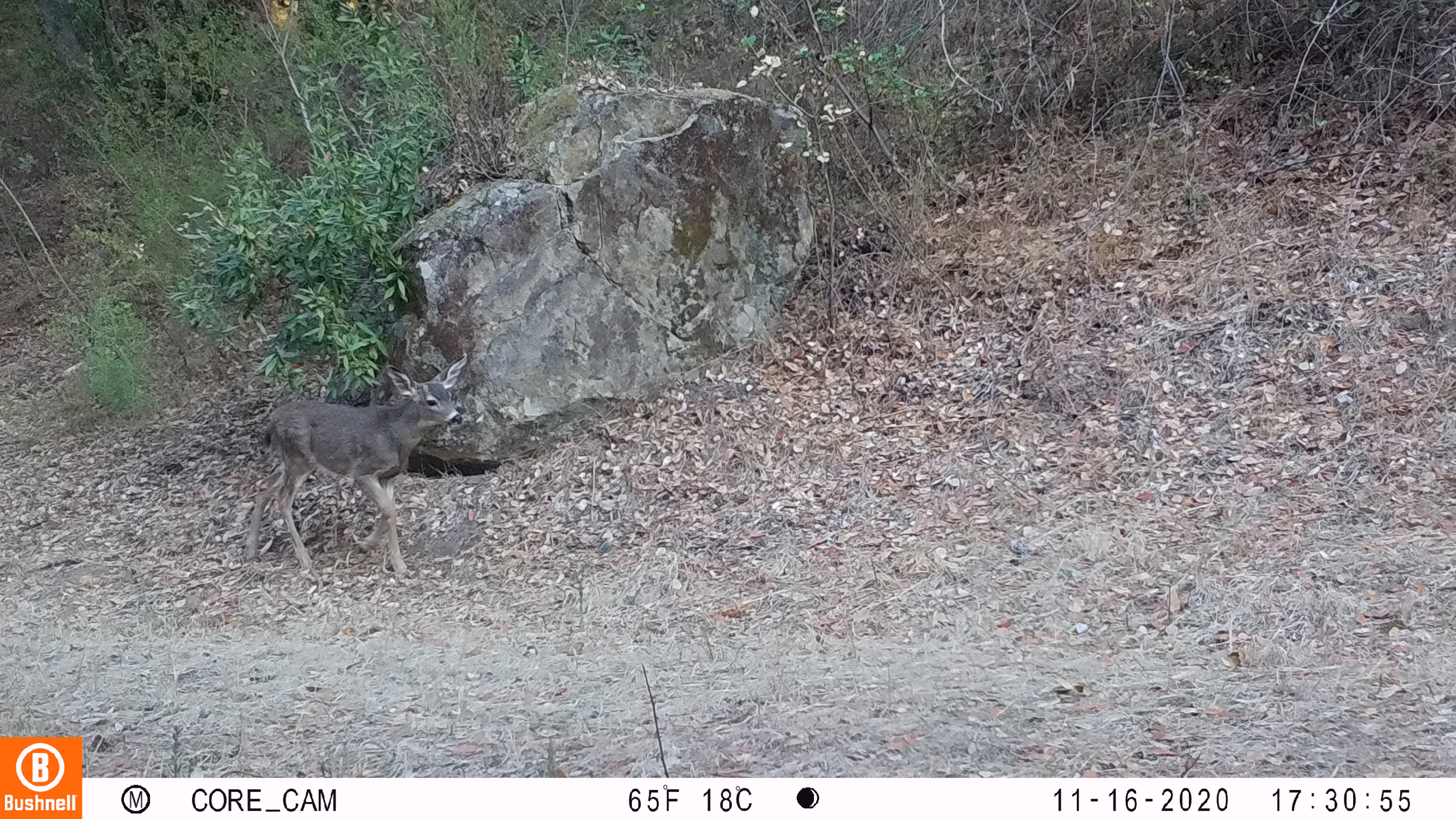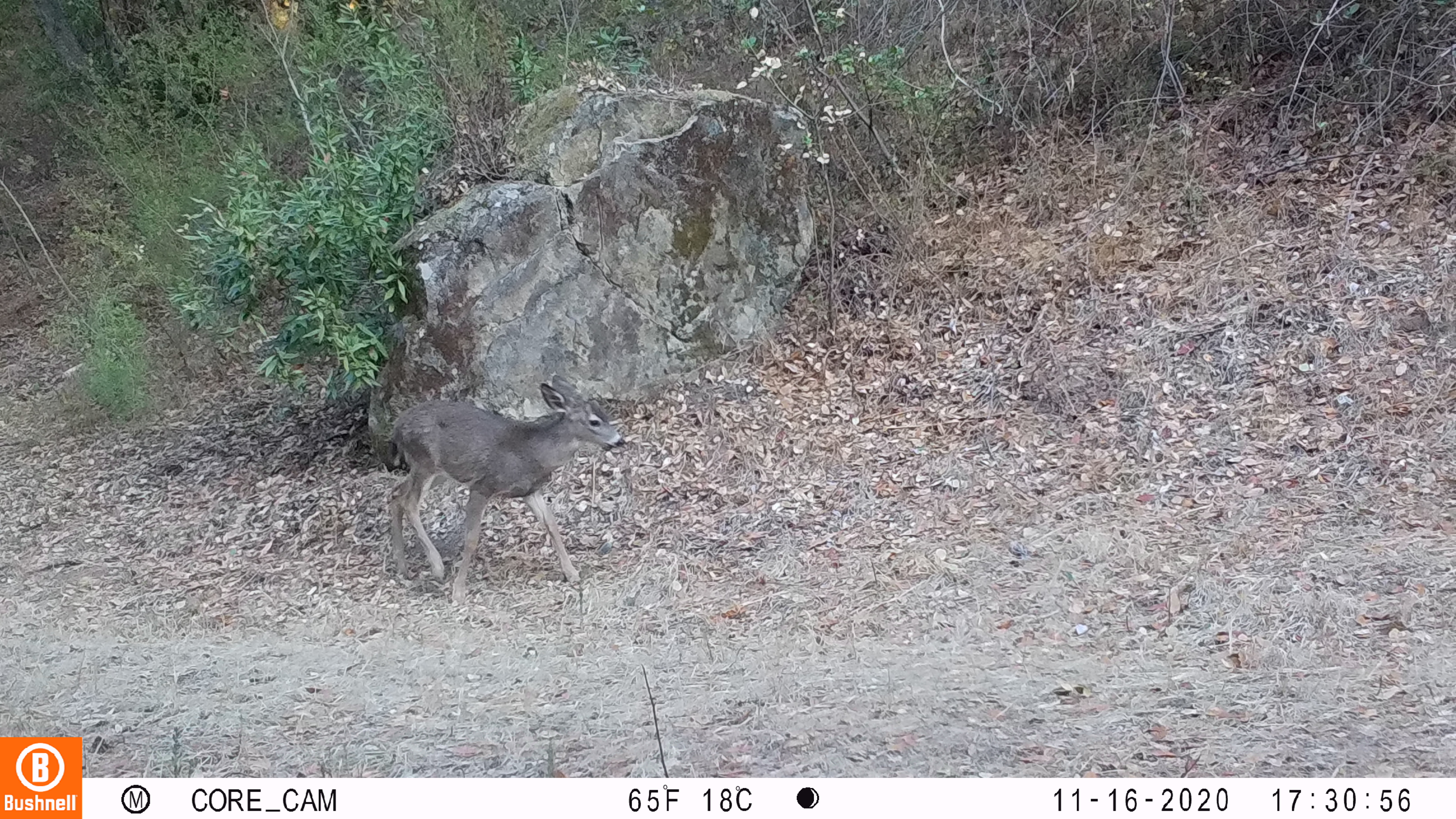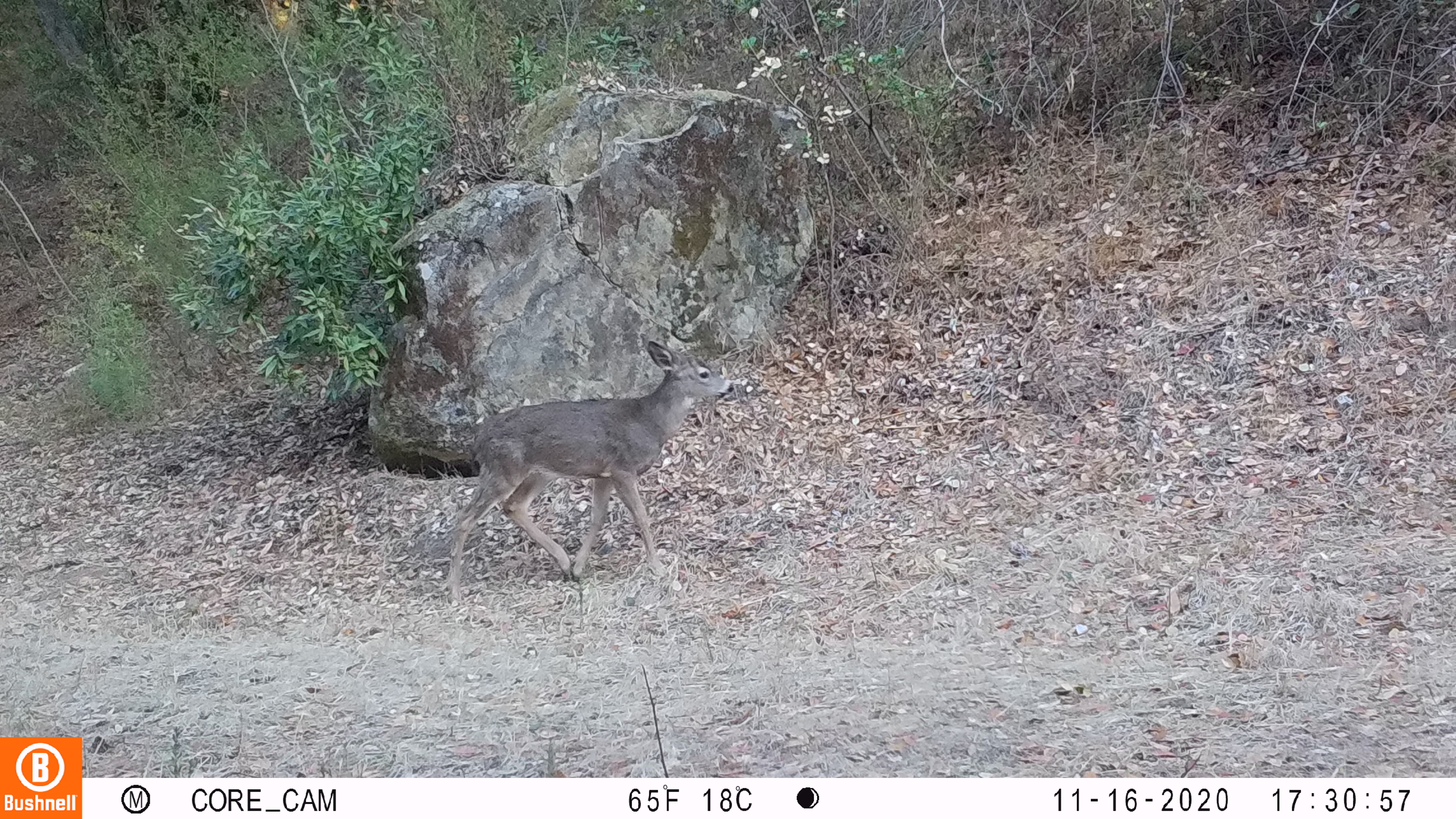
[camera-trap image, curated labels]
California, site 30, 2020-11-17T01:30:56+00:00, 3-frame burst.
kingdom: Animalia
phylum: Chordata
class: Mammalia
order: Artiodactyla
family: Cervidae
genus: Odocoileus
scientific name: Odocoileus hemionus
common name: mule deer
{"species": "mule deer (Odocoileus hemionus)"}